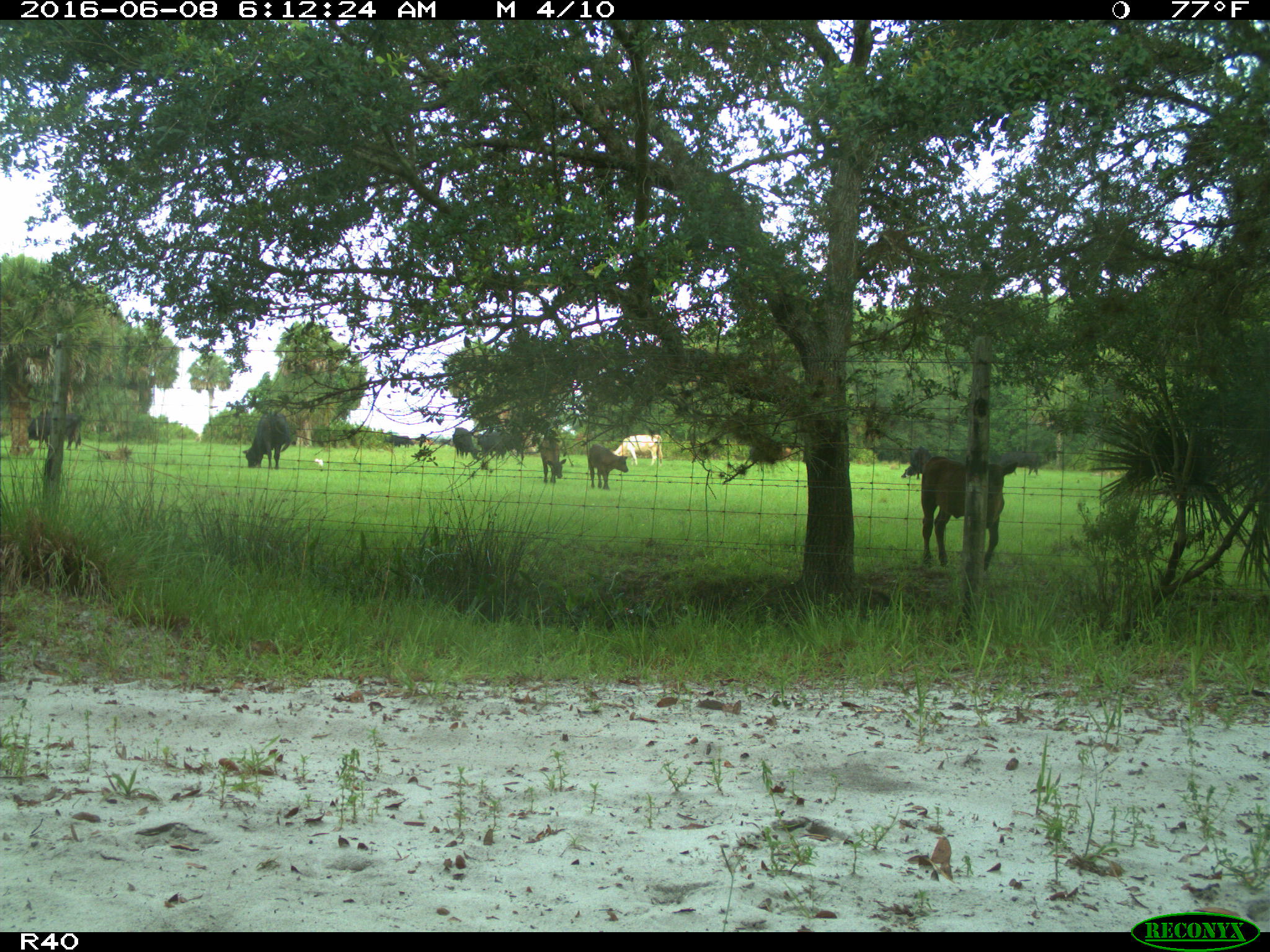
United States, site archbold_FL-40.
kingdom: Animalia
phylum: Chordata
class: Mammalia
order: Artiodactyla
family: Bovidae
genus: Bos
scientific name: Bos taurus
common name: domestic cow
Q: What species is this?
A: Bos taurus (domestic cow).